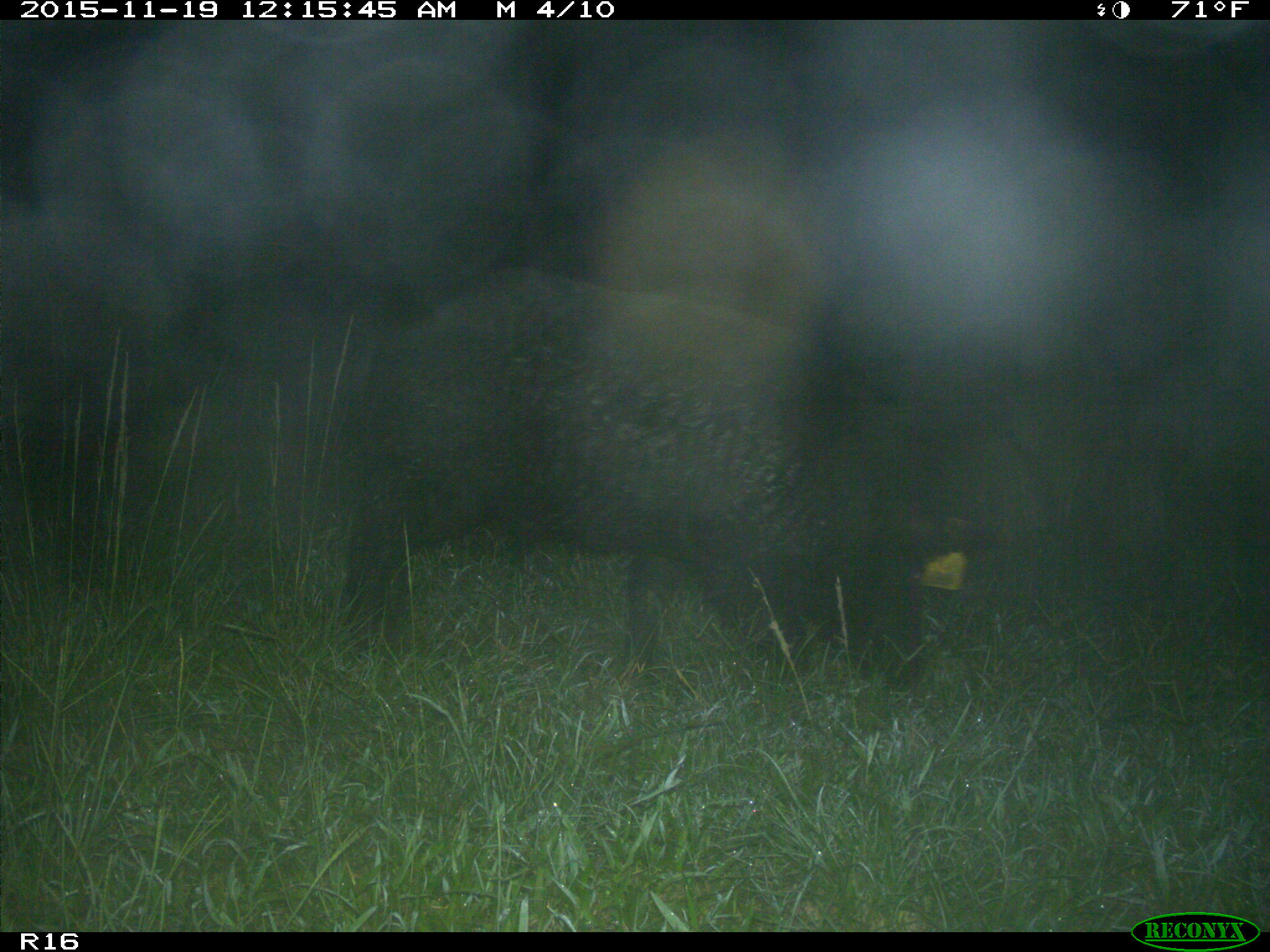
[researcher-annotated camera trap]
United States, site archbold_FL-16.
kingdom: Animalia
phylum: Chordata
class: Mammalia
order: Artiodactyla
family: Suidae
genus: Sus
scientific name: Sus scrofa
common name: wild boar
Sus scrofa (wild boar).